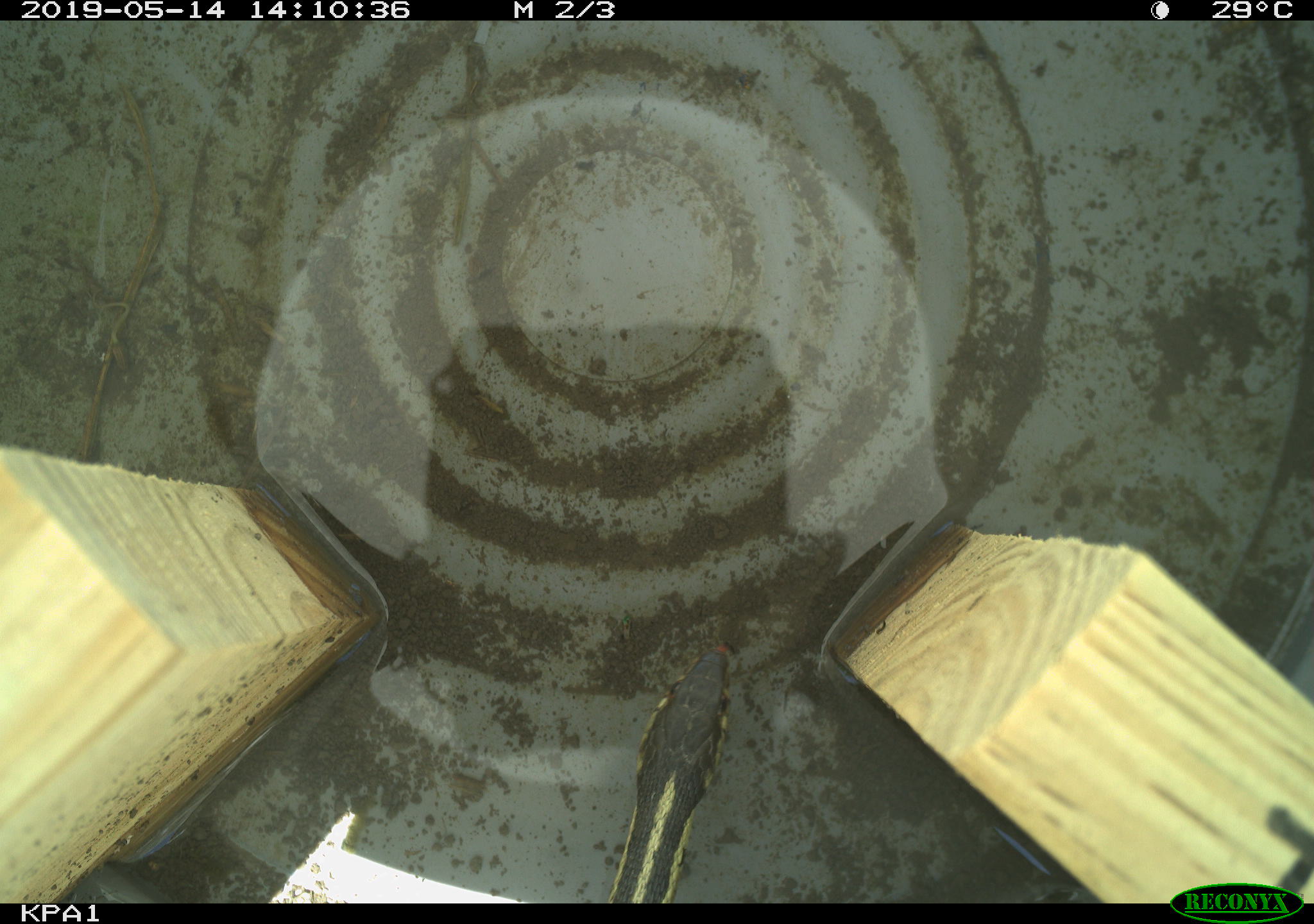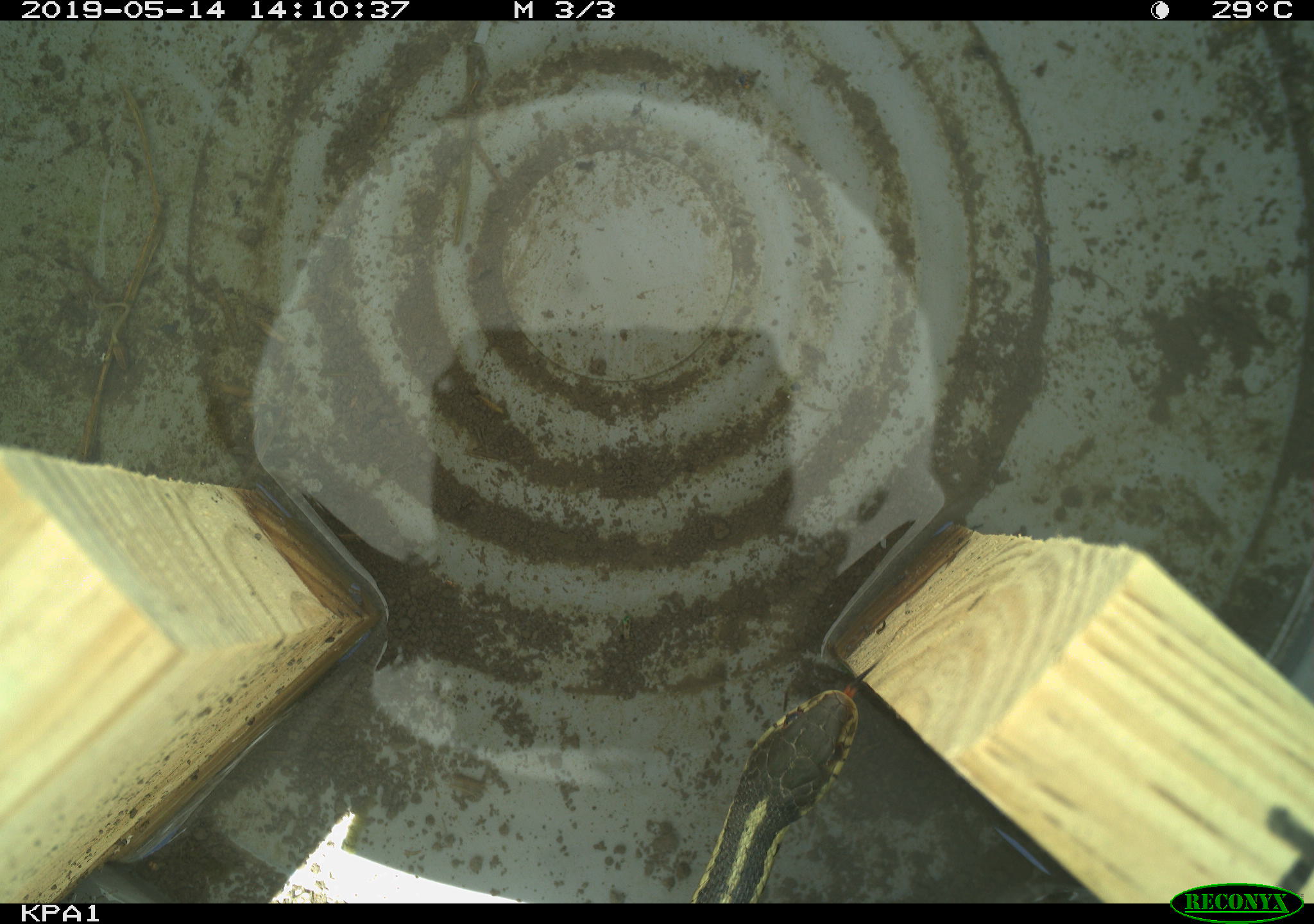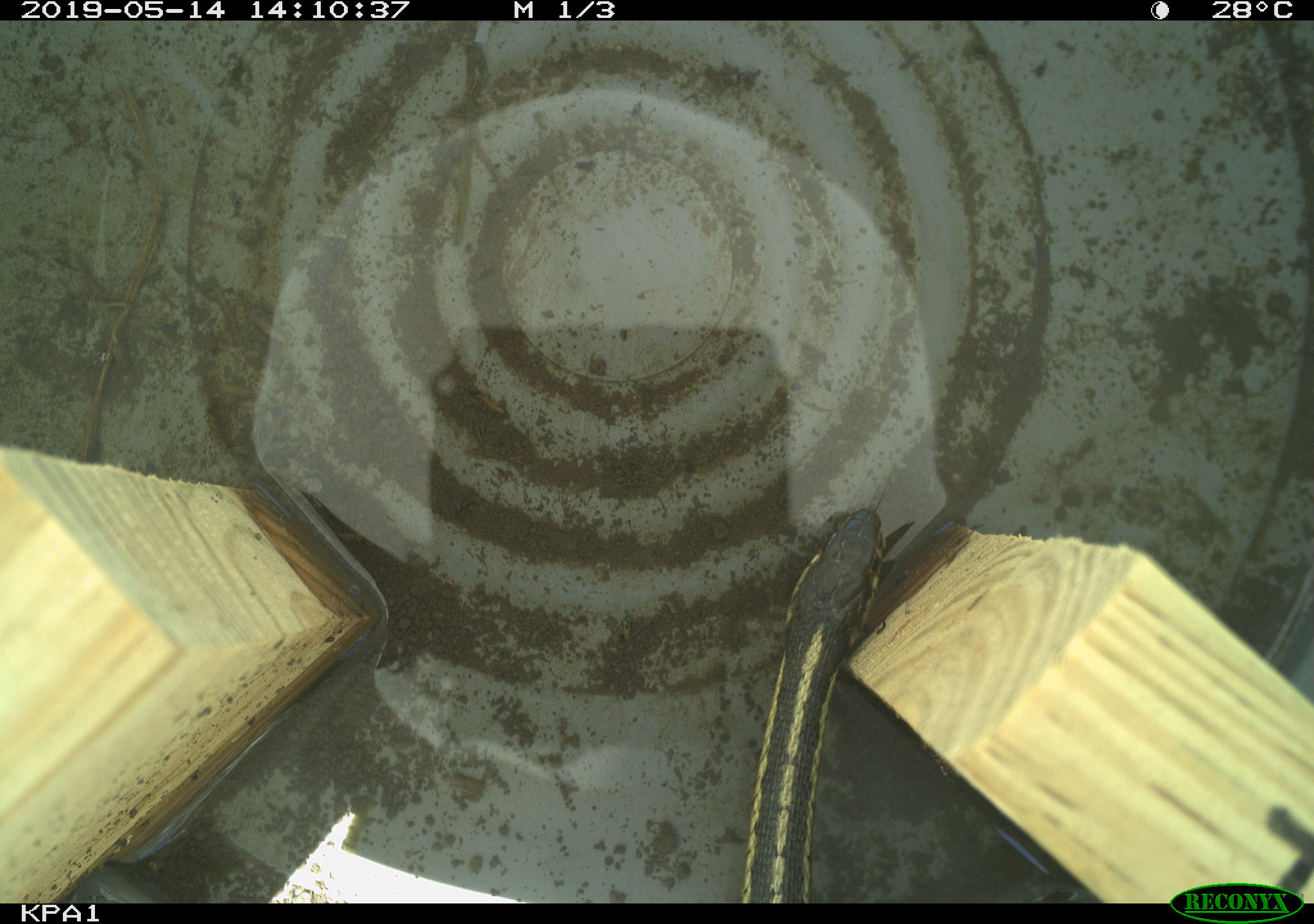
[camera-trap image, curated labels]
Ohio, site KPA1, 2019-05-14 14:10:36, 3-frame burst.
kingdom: Animalia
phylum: Chordata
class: Reptilia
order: Squamata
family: Colubridae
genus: Thamnophis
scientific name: Thamnophis sirtalis sirtalis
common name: eastern gartersnake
Eastern gartersnake (Thamnophis sirtalis sirtalis).